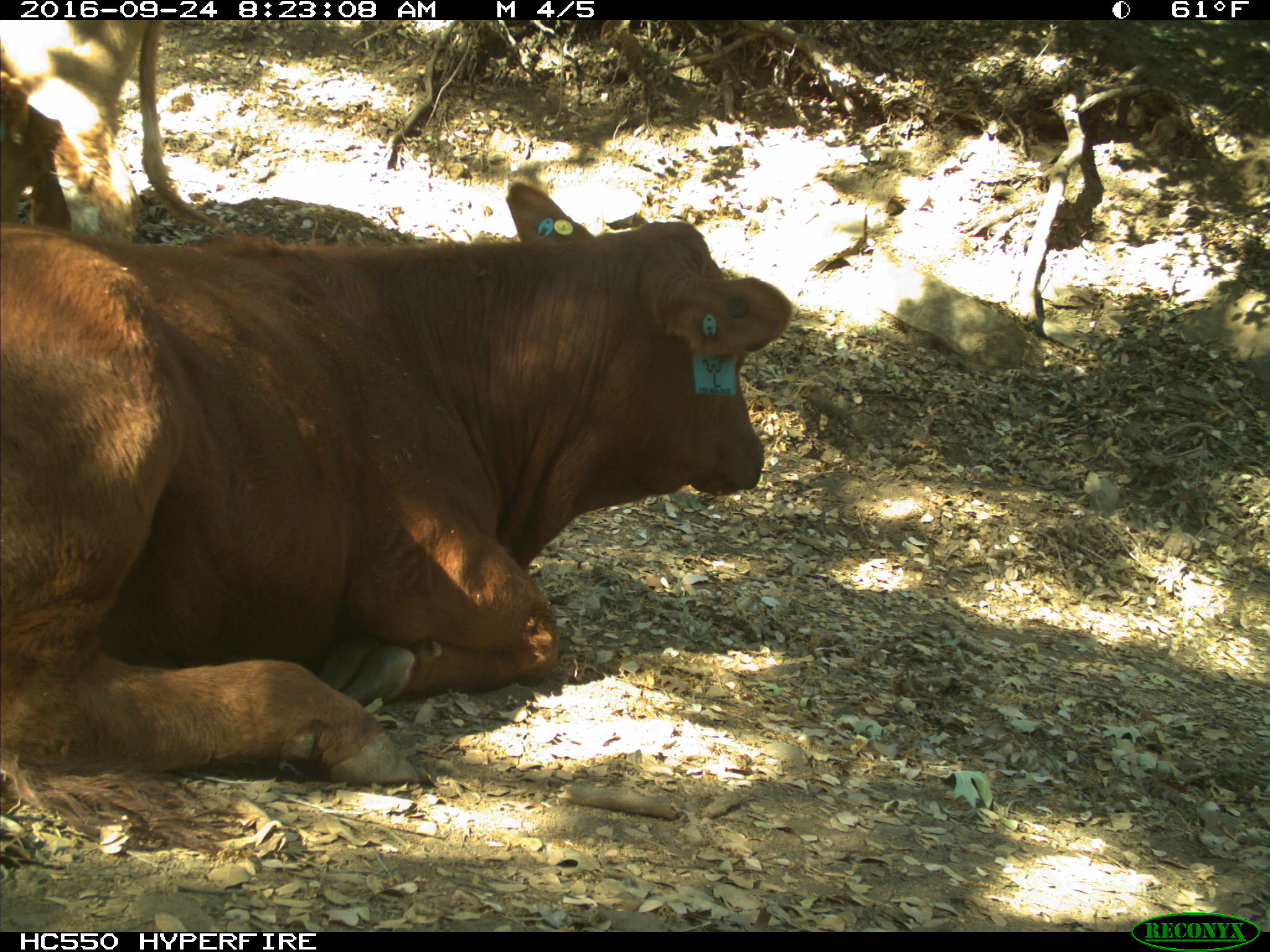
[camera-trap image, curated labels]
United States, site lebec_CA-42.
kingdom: Animalia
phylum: Chordata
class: Mammalia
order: Artiodactyla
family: Bovidae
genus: Bos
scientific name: Bos taurus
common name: domestic cow